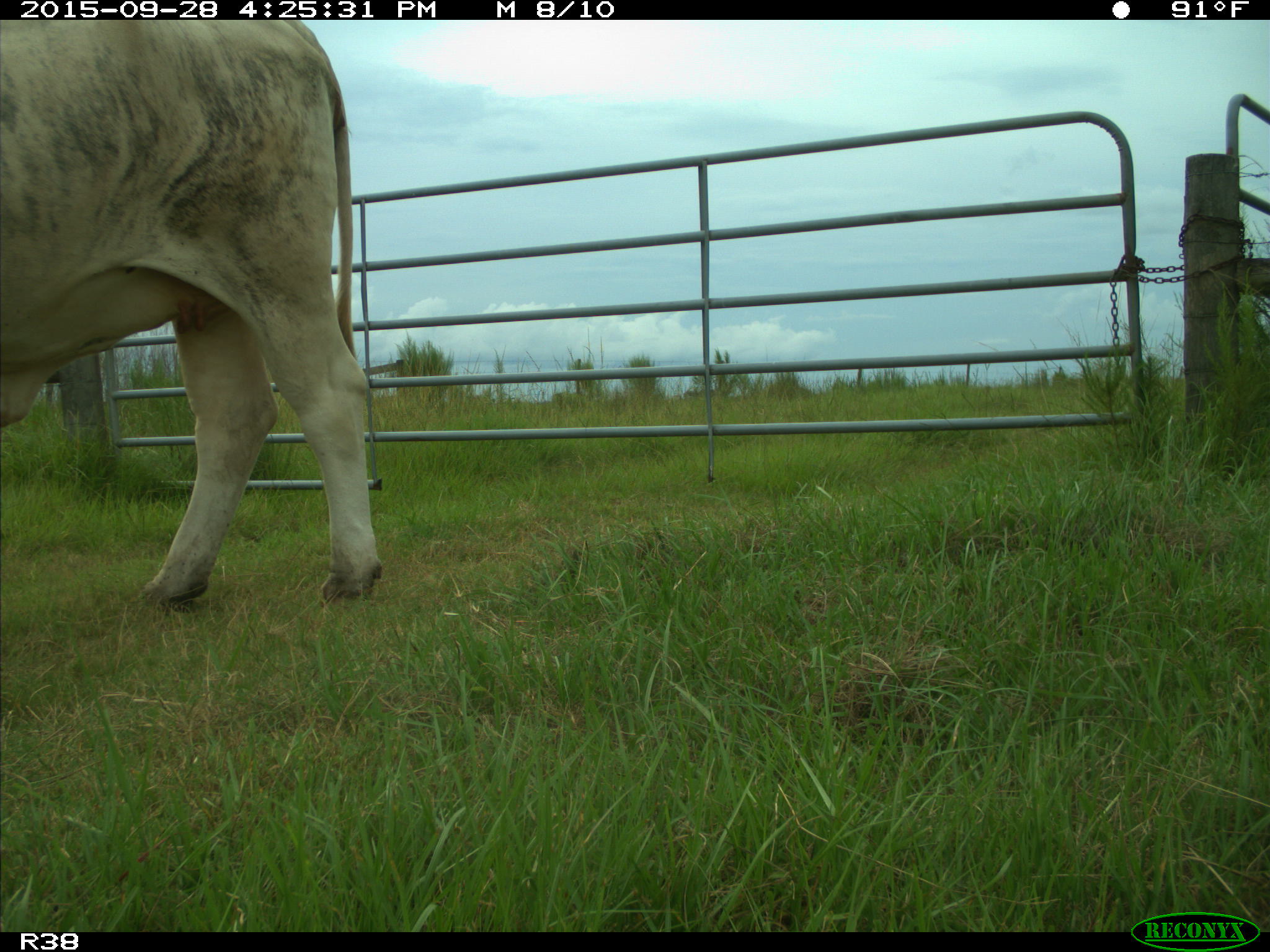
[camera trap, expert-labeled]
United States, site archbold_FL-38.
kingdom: Animalia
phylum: Chordata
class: Mammalia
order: Artiodactyla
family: Bovidae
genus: Bos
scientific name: Bos taurus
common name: domestic cow